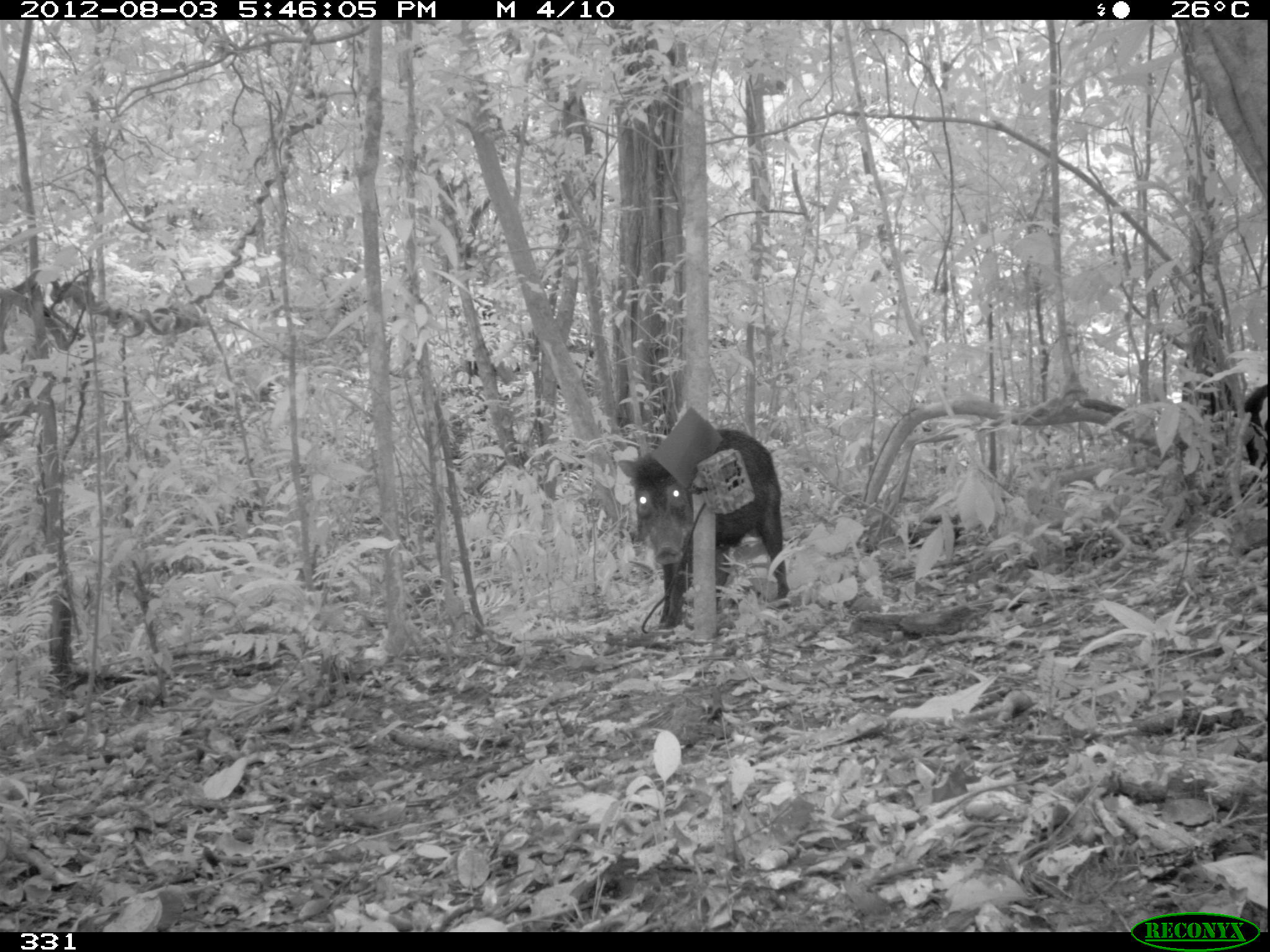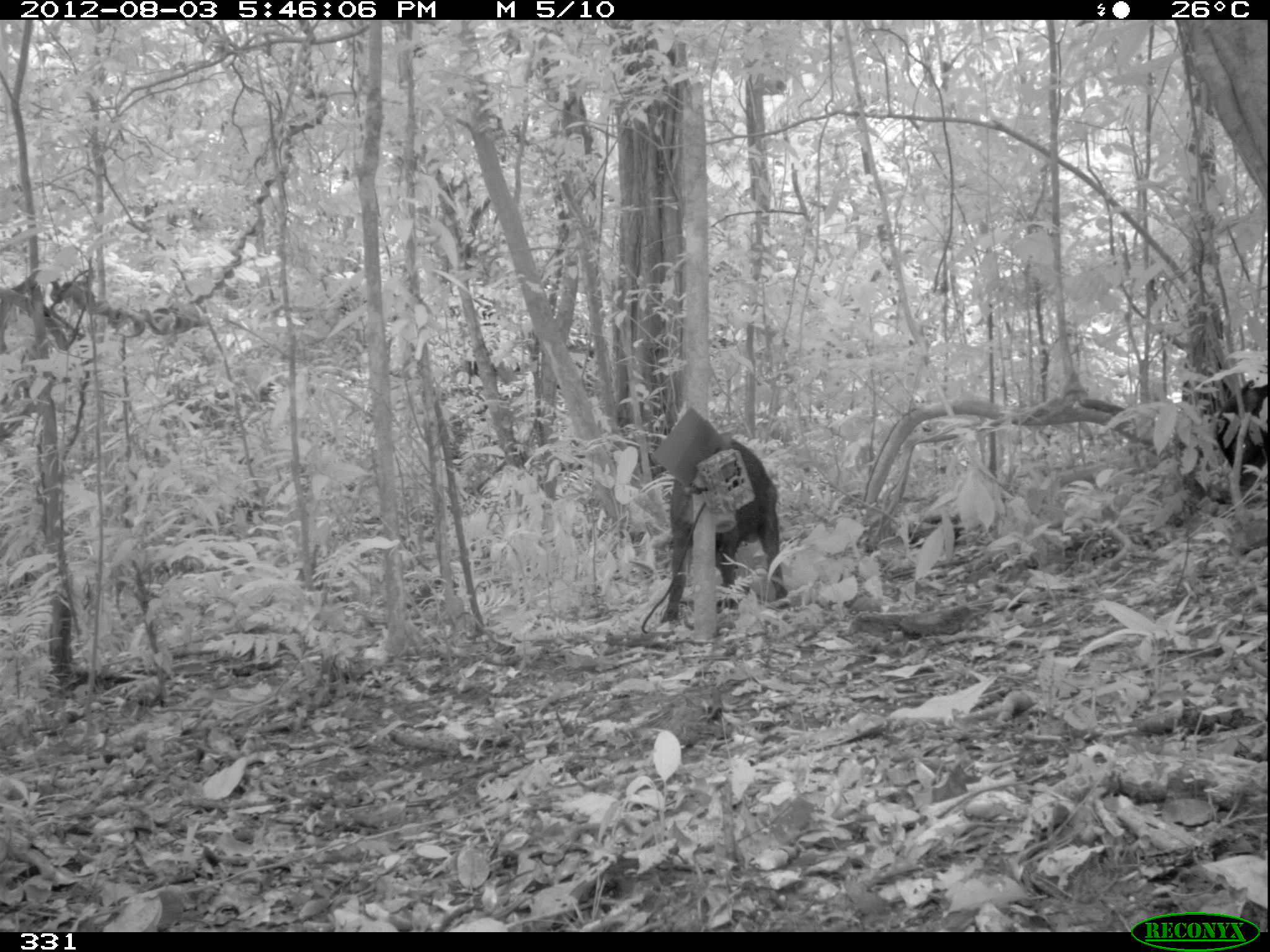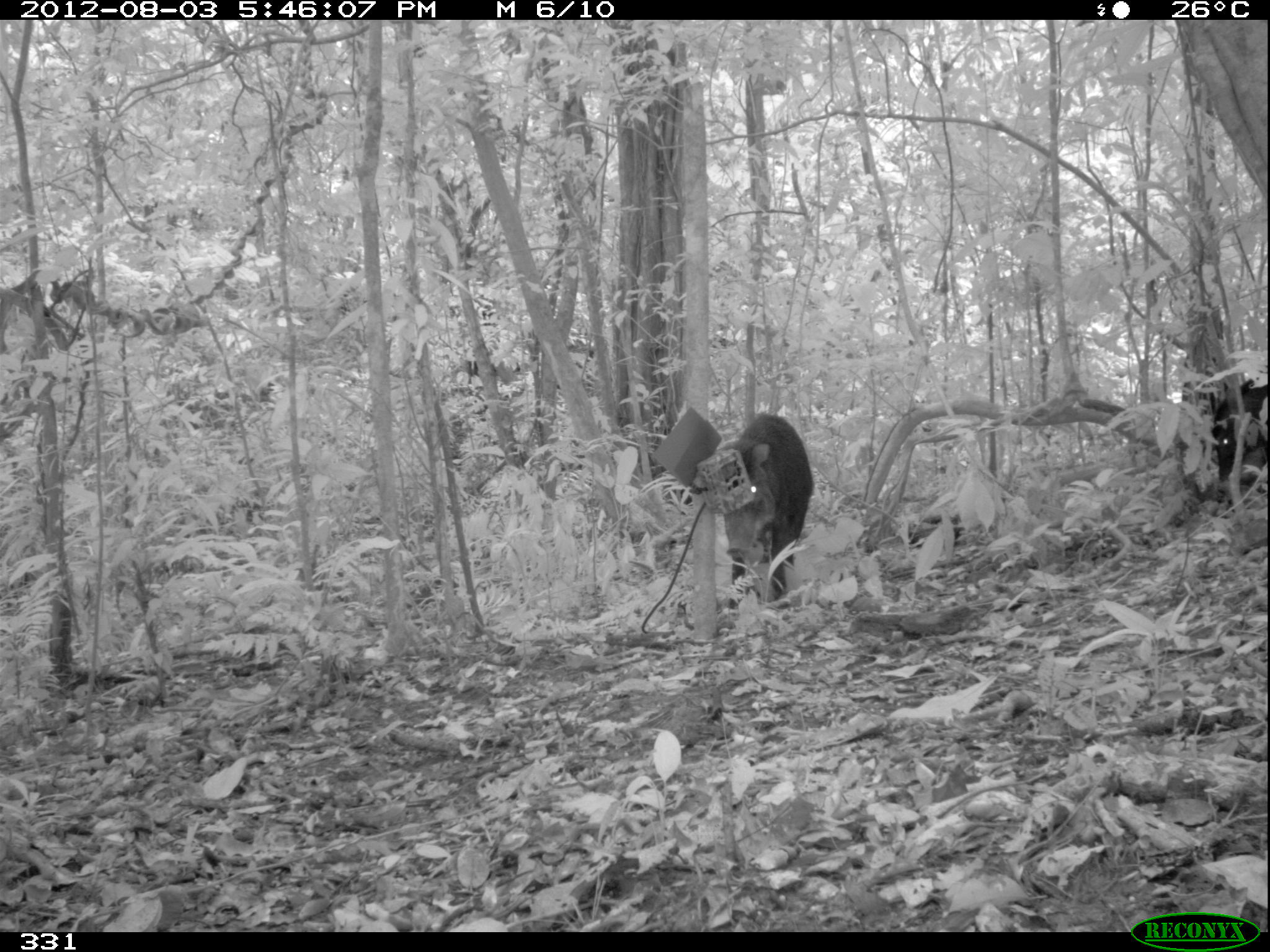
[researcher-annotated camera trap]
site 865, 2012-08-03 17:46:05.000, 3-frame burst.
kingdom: Animalia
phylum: Chordata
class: Mammalia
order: Artiodactyla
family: Tayassuidae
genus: Tayassu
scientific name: Tayassu pecari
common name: white-lipped peccary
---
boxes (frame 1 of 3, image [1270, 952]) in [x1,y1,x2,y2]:
tayassu pecari: [615,425,791,631]; [1241,383,1267,483]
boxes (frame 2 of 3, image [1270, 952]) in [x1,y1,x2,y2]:
tayassu pecari: [660,429,791,625]; [1213,377,1267,501]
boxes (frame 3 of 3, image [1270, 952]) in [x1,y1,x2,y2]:
tayassu pecari: [715,413,815,610]; [1207,377,1268,486]